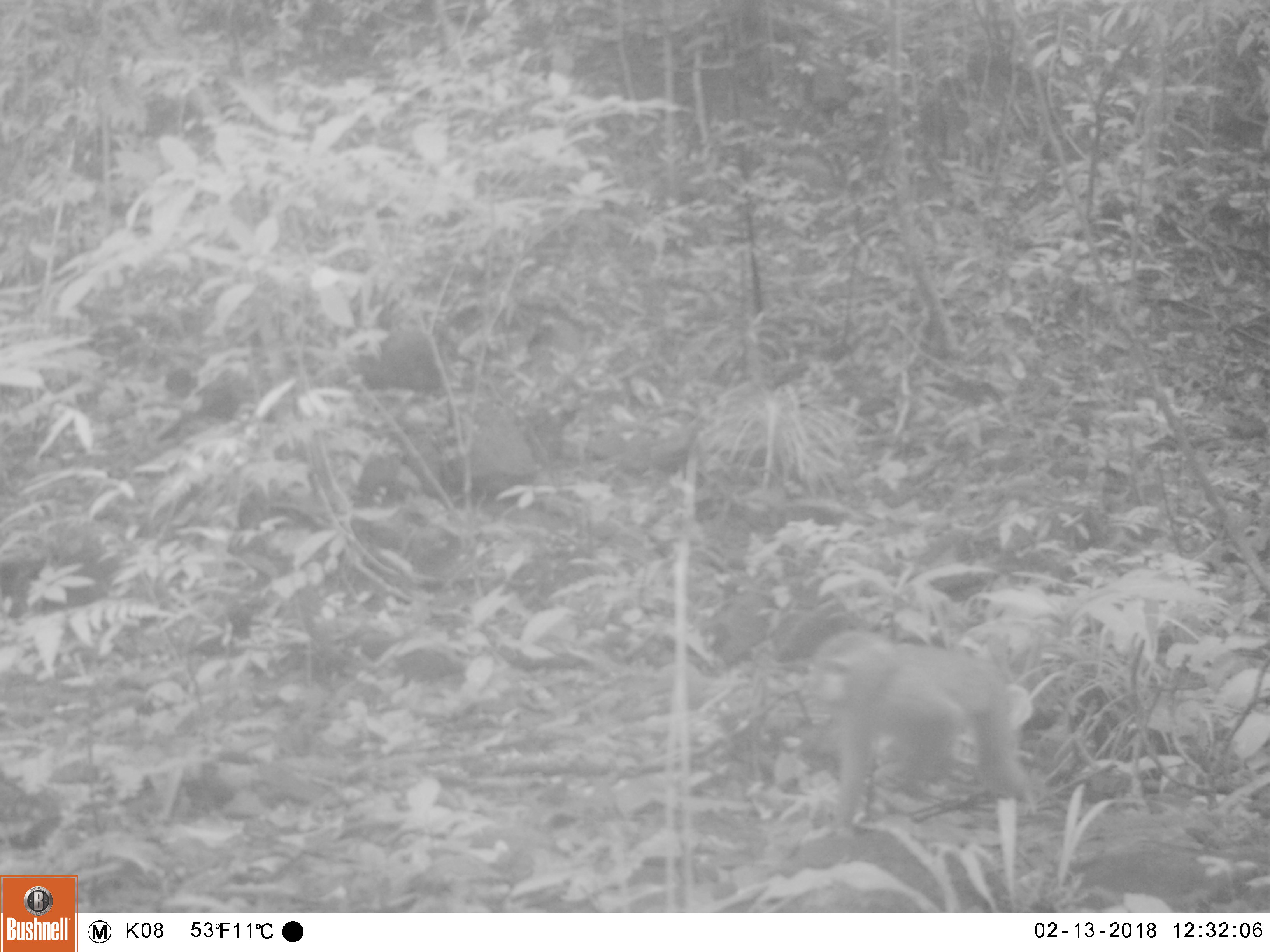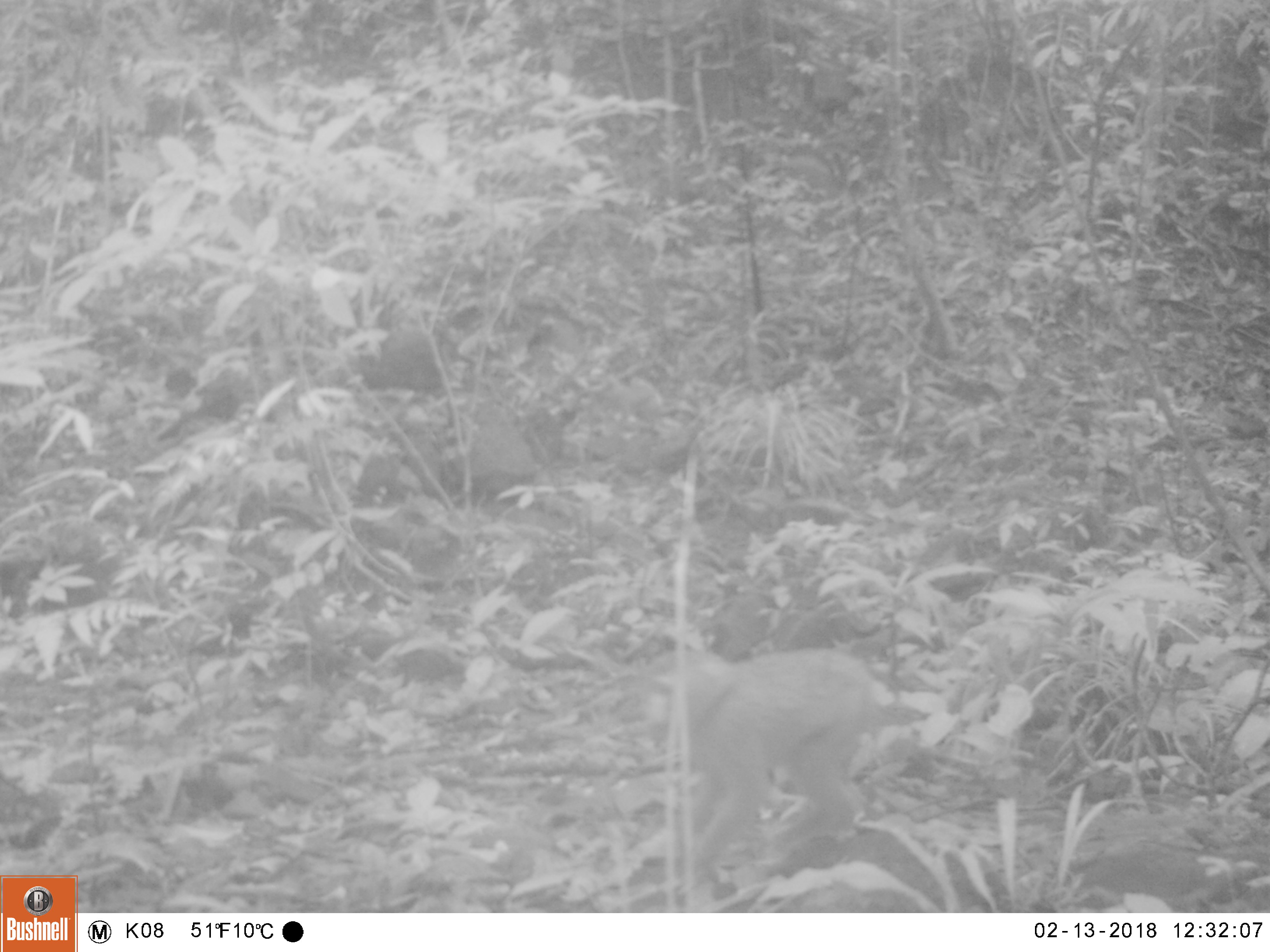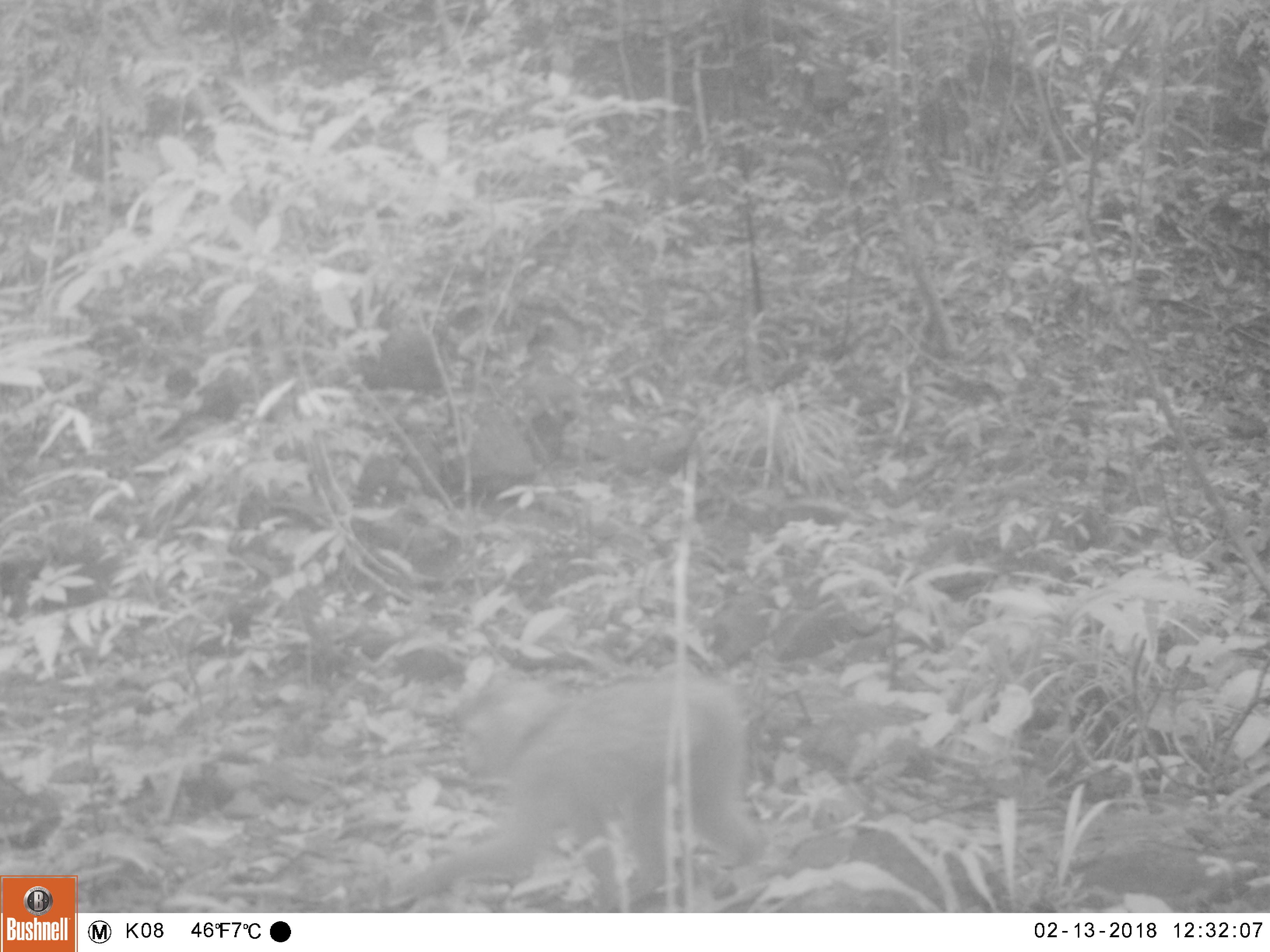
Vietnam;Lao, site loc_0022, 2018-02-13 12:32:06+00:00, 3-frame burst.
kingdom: Animalia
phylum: Chordata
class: Mammalia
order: Primates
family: Cercopithecidae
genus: Macaca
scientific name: Macaca nemestrina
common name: pig-tailed macaque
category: pig tailed macaque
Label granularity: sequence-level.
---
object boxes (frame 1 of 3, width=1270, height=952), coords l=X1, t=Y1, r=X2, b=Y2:
pig tailed macaque: l=798, t=627, r=1037, b=826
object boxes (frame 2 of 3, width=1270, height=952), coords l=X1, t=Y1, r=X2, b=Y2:
pig tailed macaque: l=638, t=647, r=892, b=876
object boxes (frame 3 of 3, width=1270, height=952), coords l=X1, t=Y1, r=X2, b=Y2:
pig tailed macaque: l=391, t=664, r=769, b=903